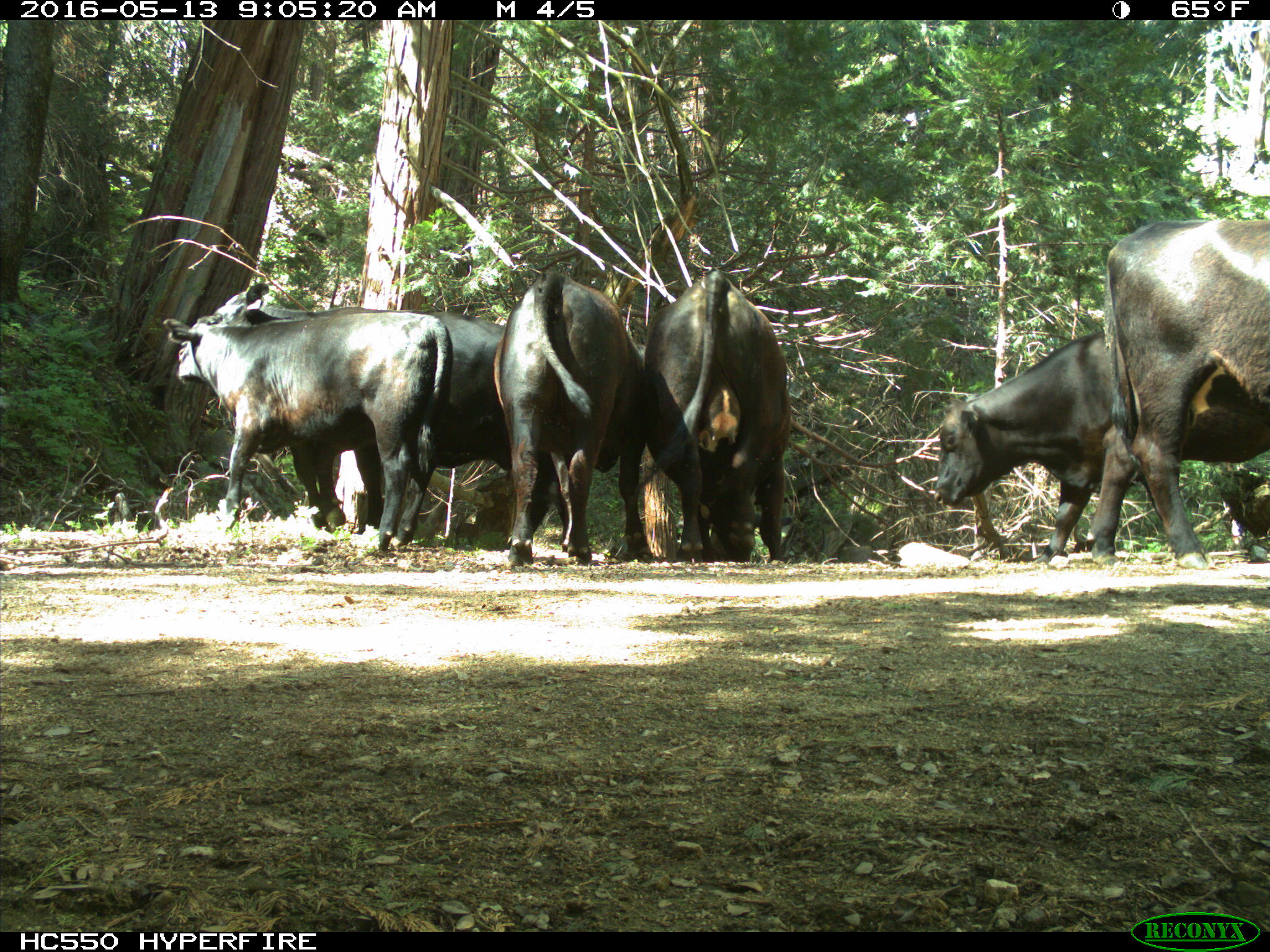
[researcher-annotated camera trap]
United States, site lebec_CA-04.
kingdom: Animalia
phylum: Chordata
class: Mammalia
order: Artiodactyla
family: Bovidae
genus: Bos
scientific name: Bos taurus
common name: domestic cow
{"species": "Bos taurus (domestic cow)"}